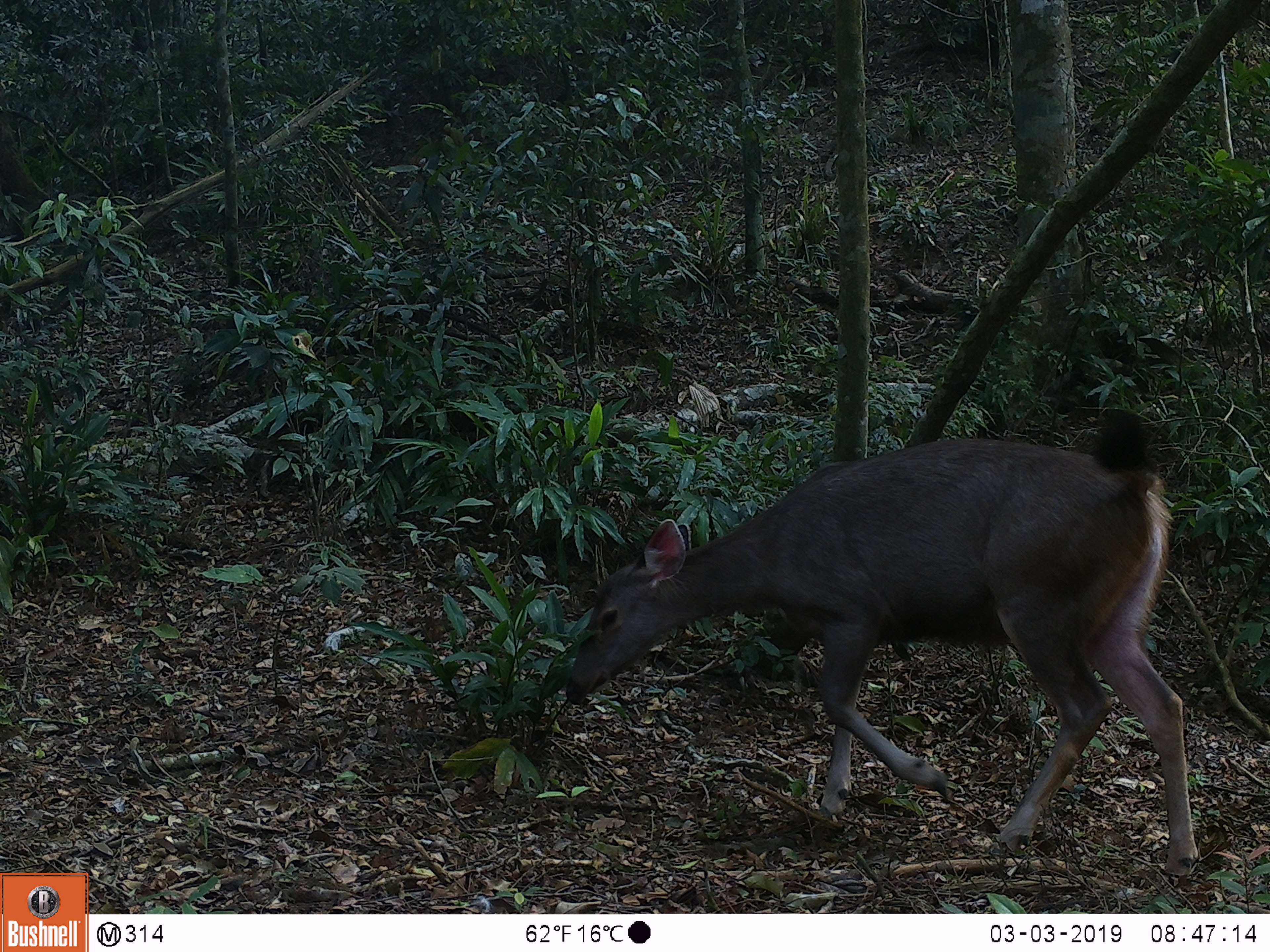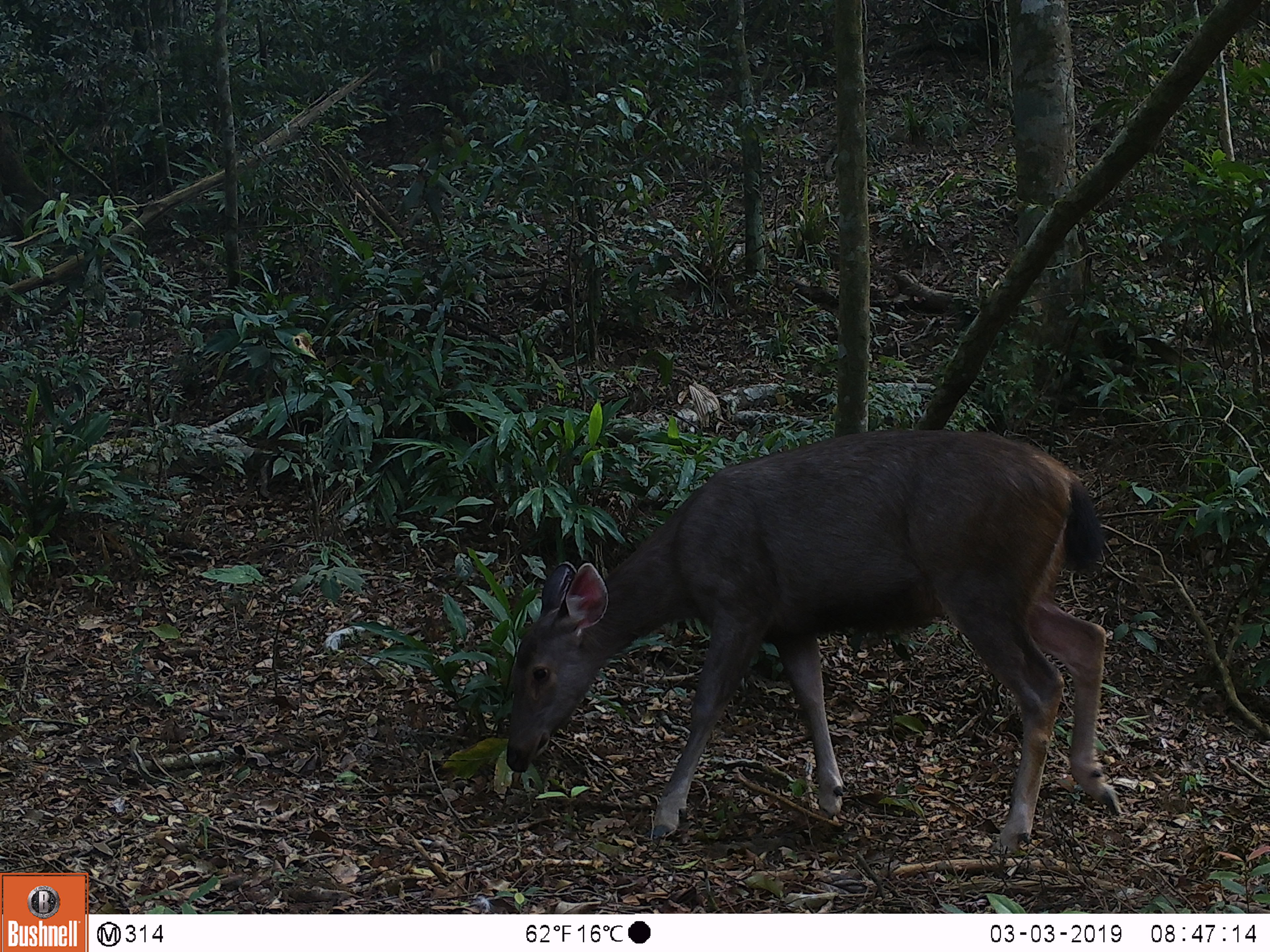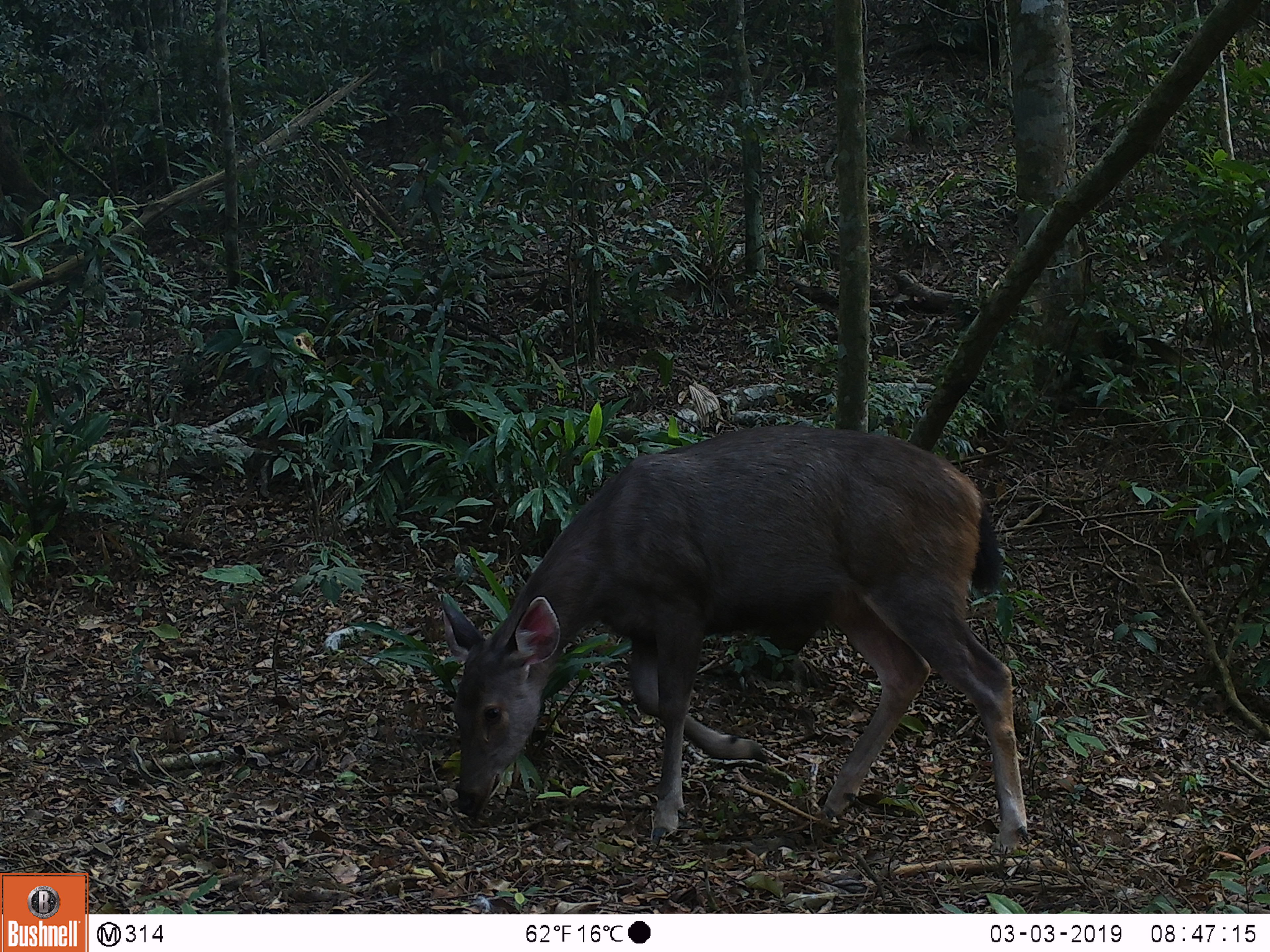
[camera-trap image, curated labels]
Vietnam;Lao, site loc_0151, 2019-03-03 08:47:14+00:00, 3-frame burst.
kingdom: Animalia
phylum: Chordata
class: Mammalia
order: Artiodactyla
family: Cervidae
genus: Rusa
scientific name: Rusa unicolor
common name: sambar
Sambar (Rusa unicolor). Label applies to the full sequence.